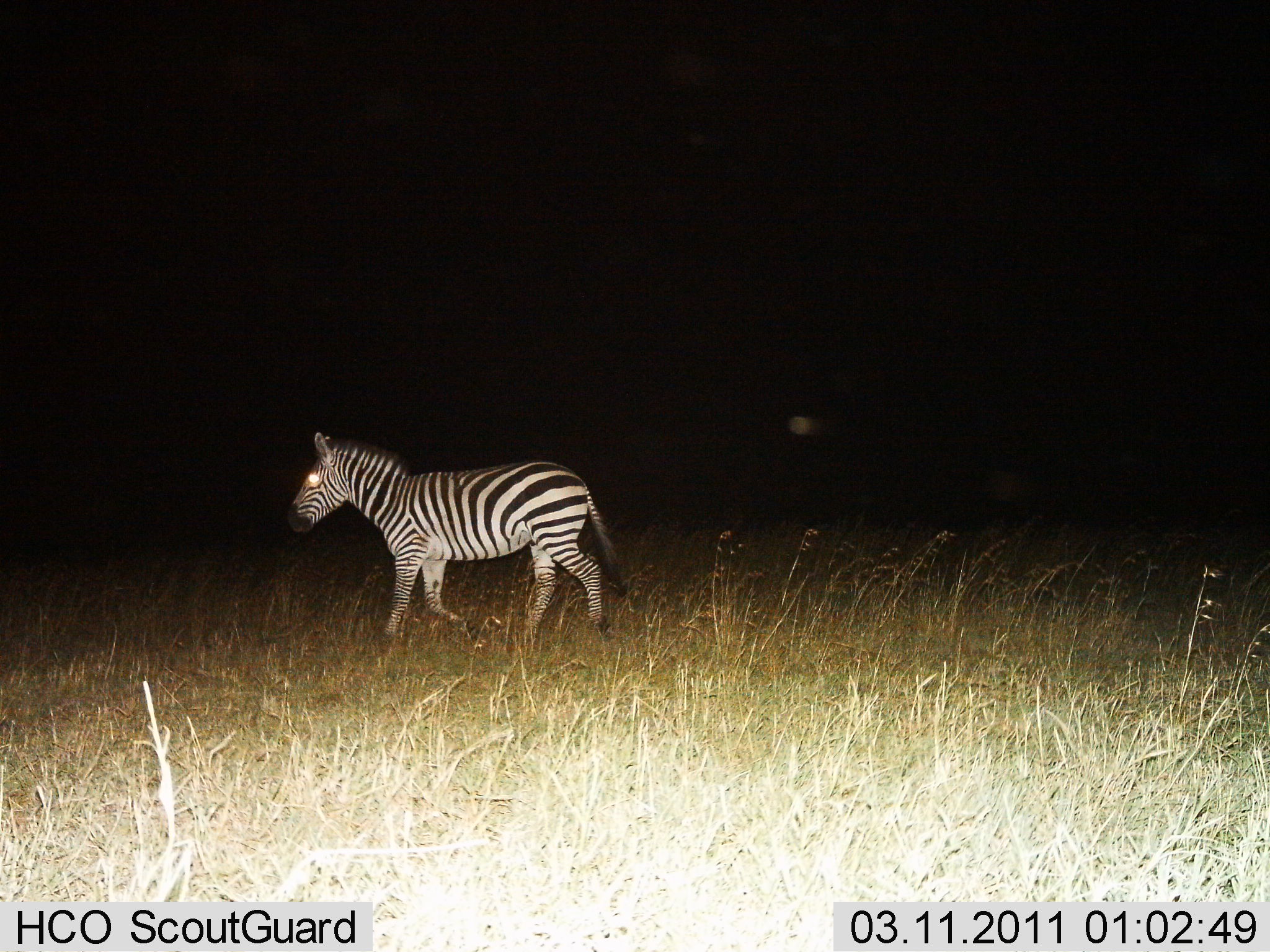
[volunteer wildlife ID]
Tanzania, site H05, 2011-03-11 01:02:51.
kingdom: Animalia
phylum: Chordata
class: Mammalia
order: Perissodactyla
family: Equidae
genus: Equus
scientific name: Equus quagga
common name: plains zebra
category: zebra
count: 1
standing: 17%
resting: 0%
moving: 83%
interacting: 0%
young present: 0%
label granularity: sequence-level